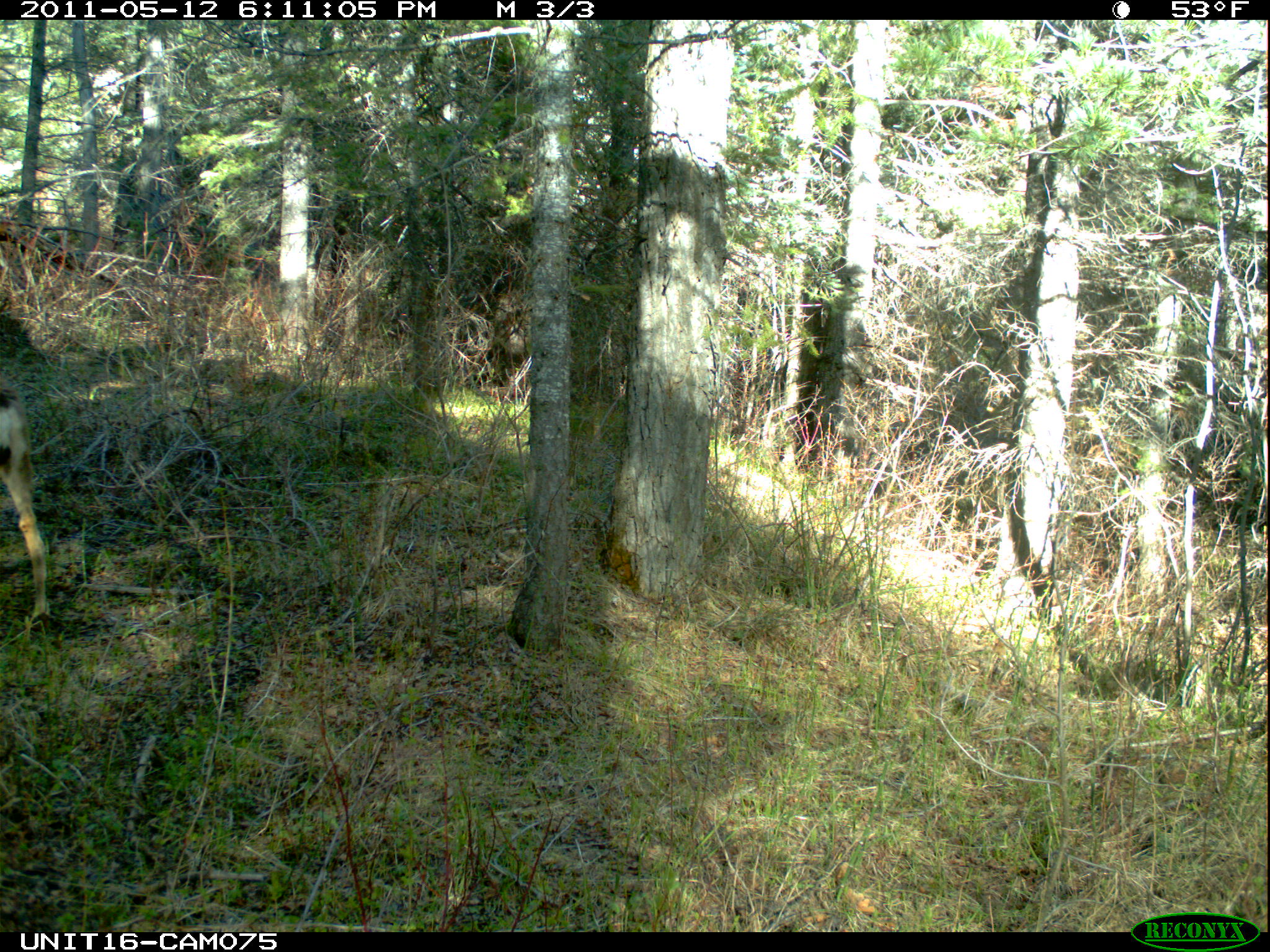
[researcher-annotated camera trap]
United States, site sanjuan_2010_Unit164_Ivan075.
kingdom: Animalia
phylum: Chordata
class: Mammalia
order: Artiodactyla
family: Cervidae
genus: Odocoileus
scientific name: Odocoileus hemionus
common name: mule deer